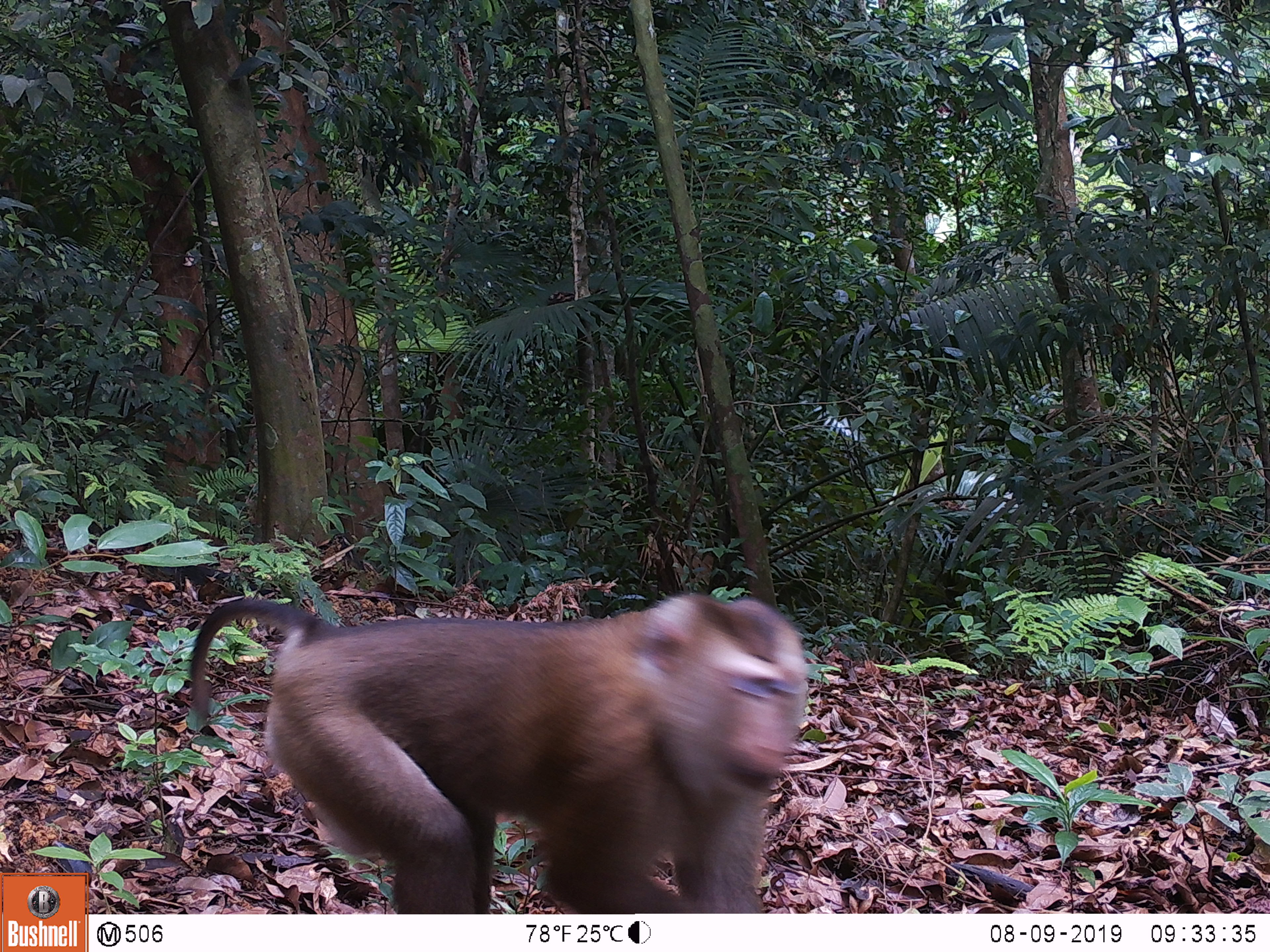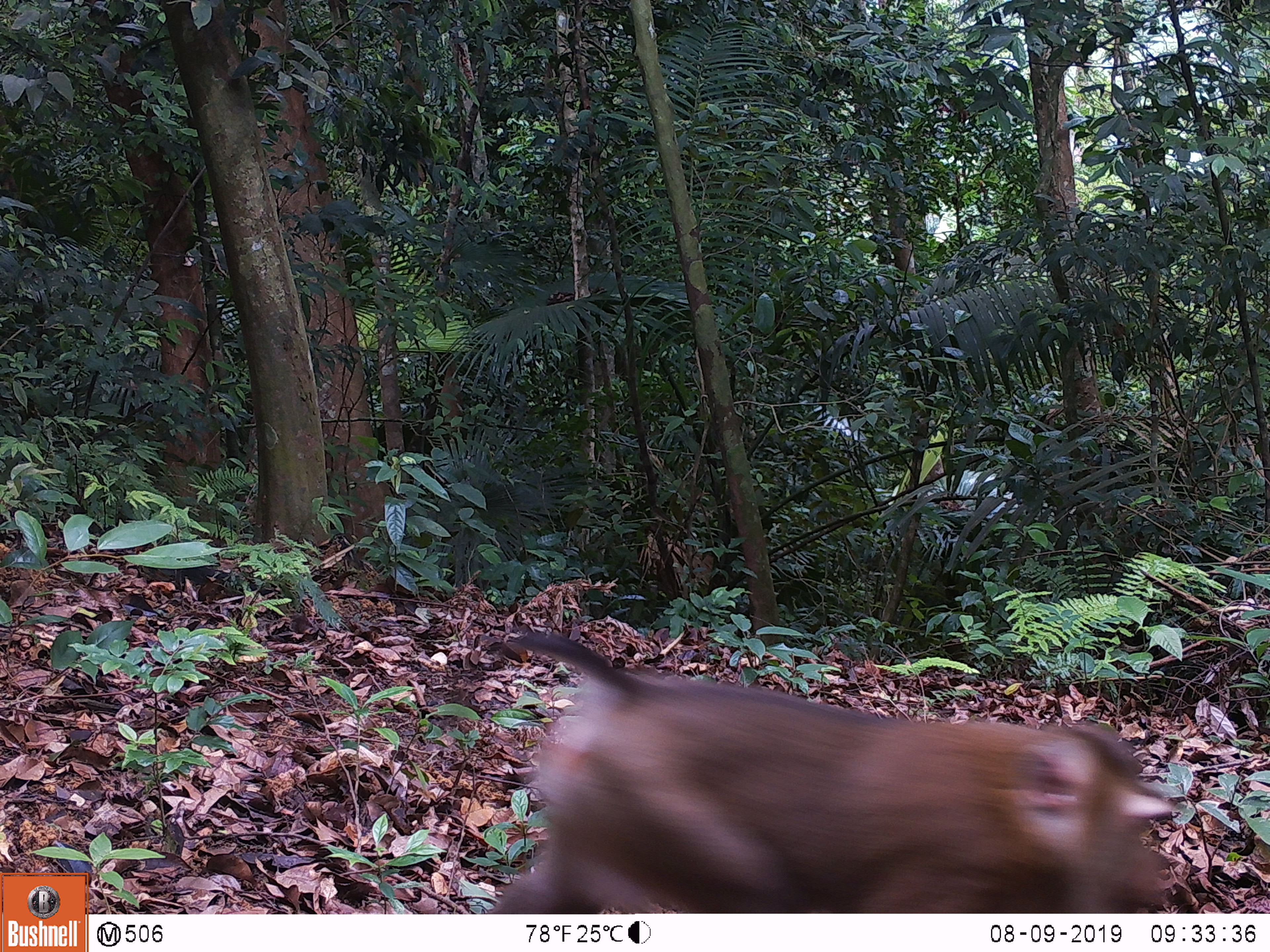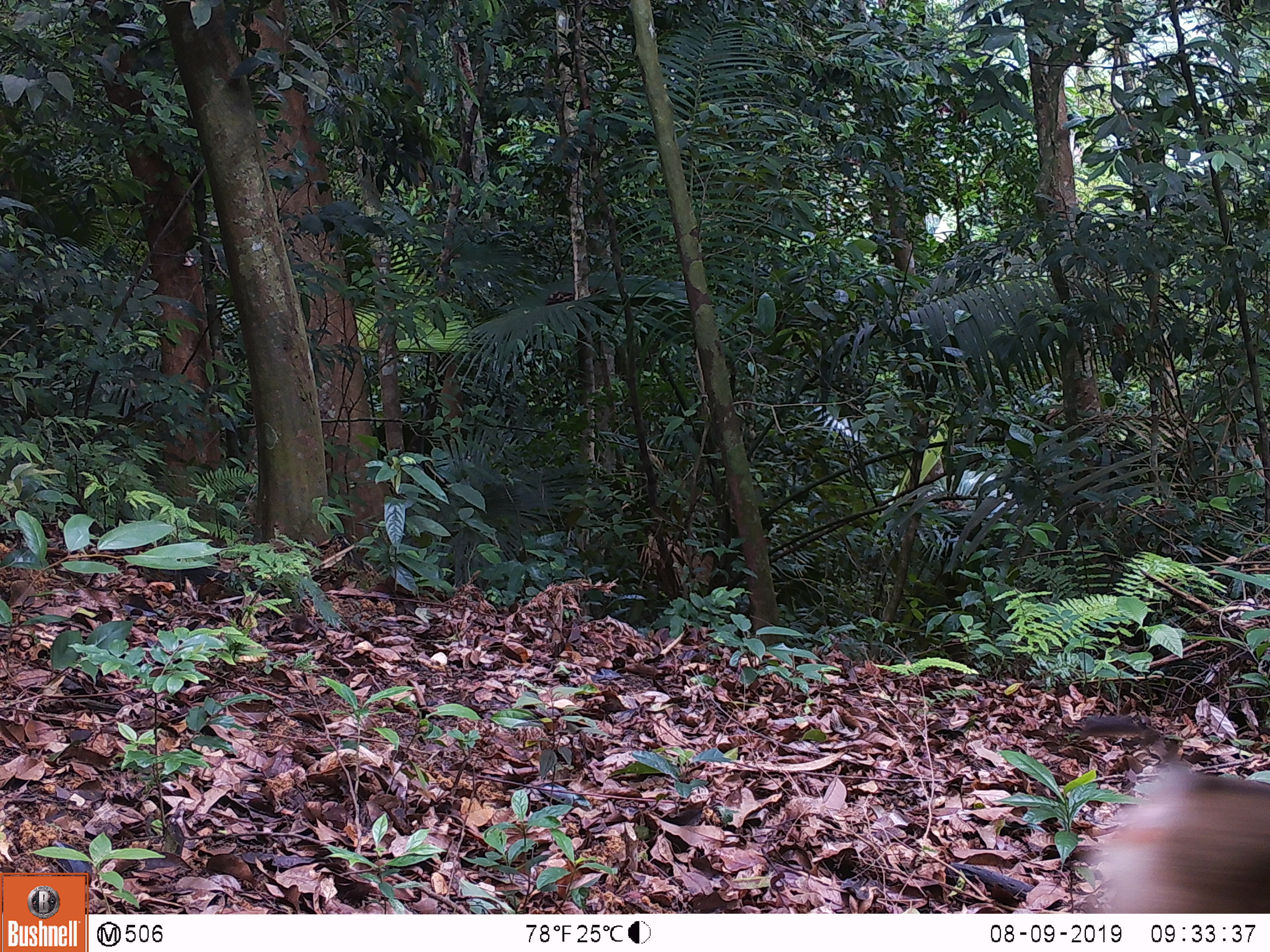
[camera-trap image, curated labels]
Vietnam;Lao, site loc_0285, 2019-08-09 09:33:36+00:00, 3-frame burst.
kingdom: Animalia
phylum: Chordata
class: Mammalia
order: Primates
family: Cercopithecidae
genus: Macaca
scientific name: Macaca nemestrina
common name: pig-tailed macaque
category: pig tailed macaque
Pig tailed macaque (pig-tailed macaque) (Macaca nemestrina). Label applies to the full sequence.